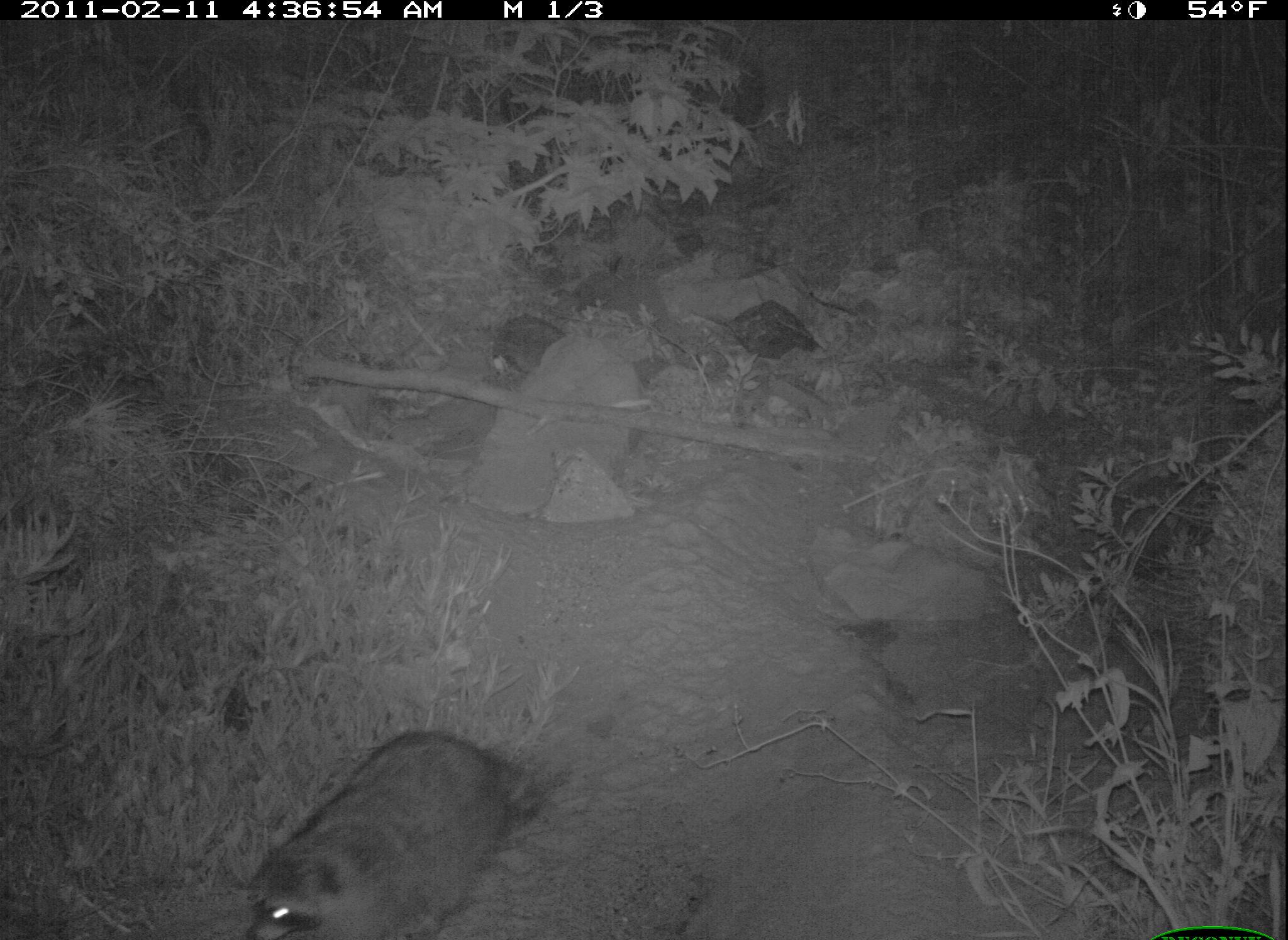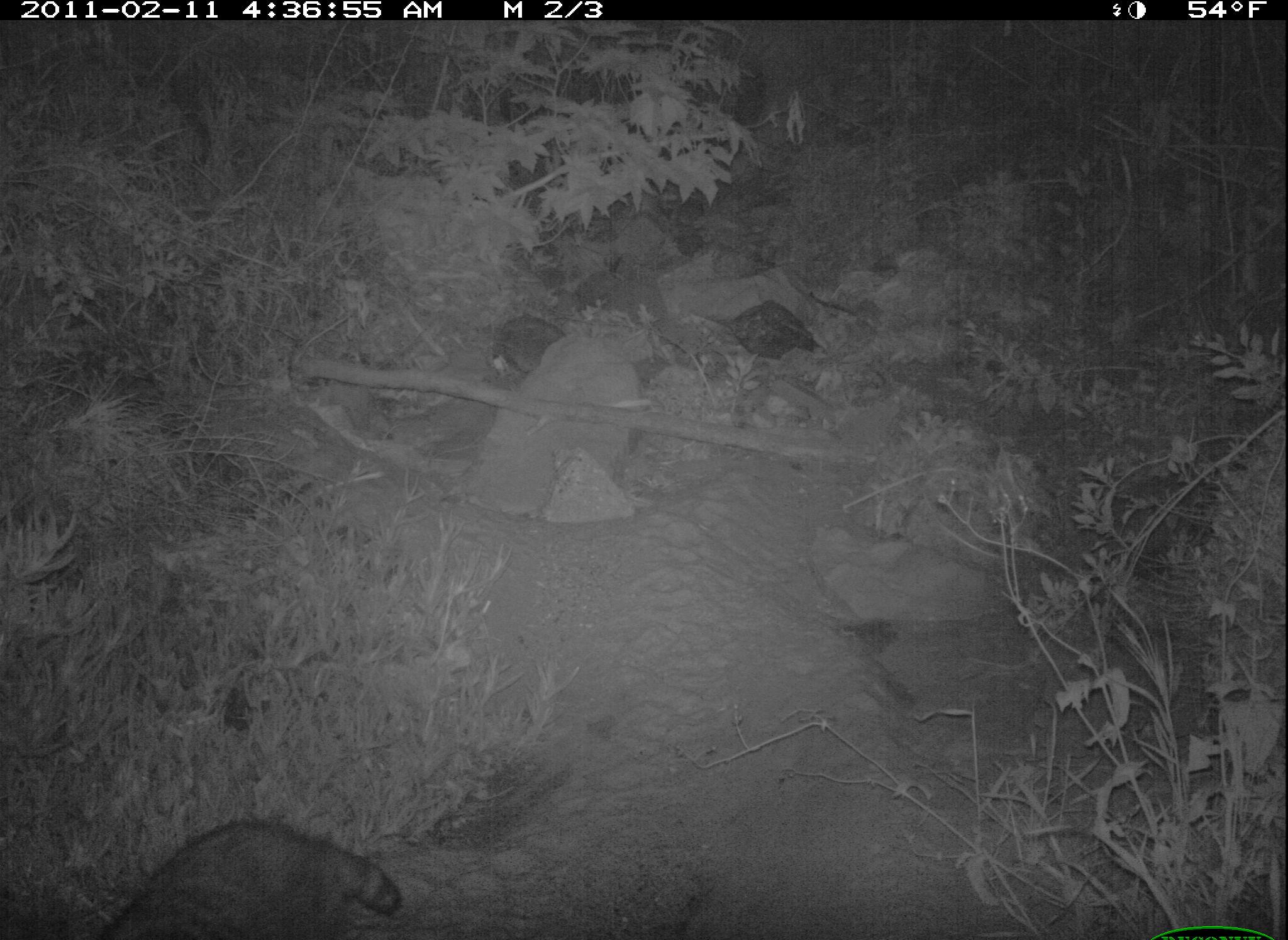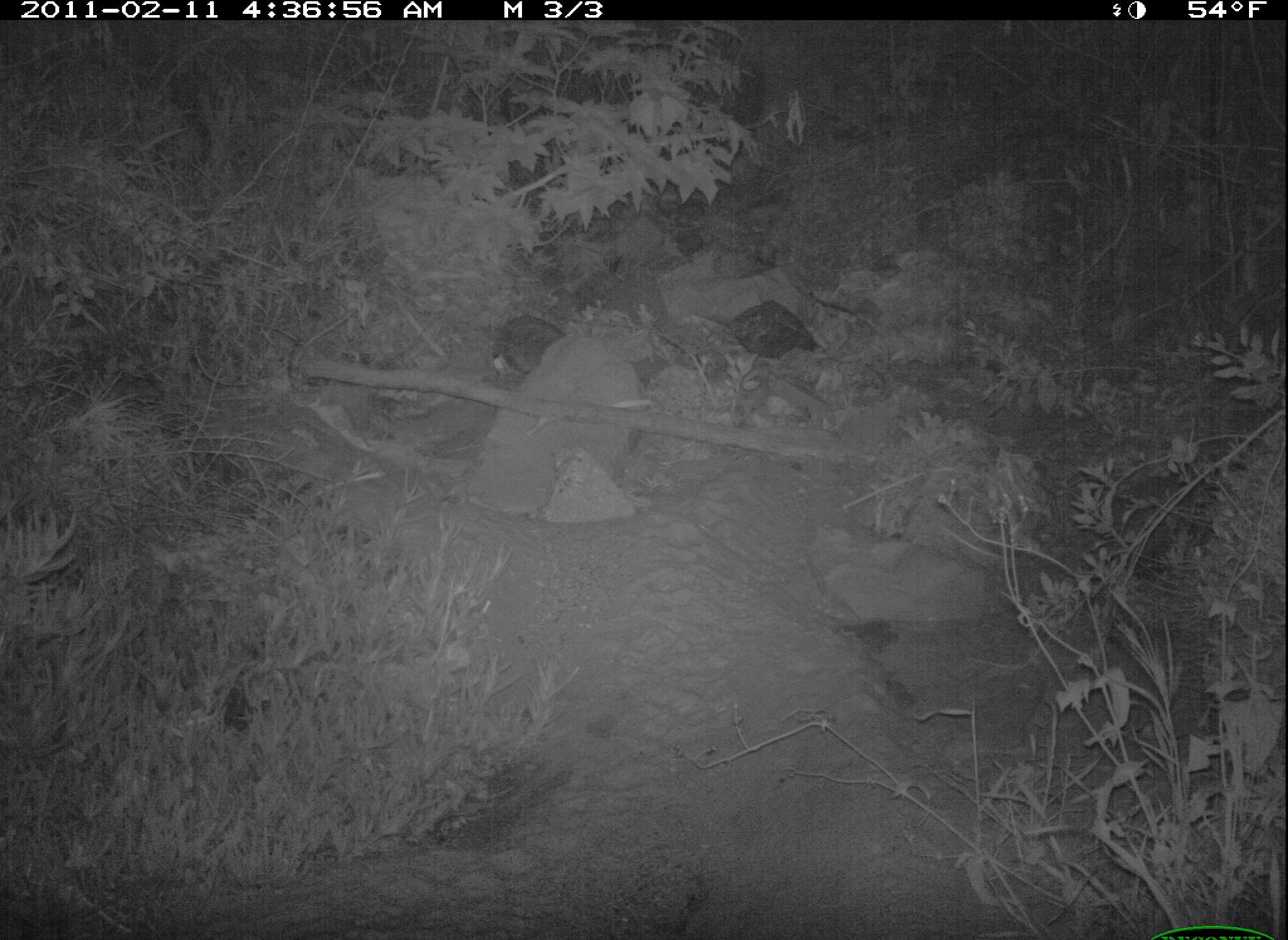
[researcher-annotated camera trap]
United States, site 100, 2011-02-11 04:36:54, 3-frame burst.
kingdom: Animalia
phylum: Chordata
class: Mammalia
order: Carnivora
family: Procyonidae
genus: Procyon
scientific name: Procyon lotor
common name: raccoon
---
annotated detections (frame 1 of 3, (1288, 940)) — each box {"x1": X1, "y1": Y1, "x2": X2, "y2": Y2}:
raccoon: {"x1": 221, "y1": 697, "x2": 554, "y2": 937}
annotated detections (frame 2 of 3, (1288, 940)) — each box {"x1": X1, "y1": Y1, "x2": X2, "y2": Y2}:
raccoon: {"x1": 82, "y1": 809, "x2": 436, "y2": 940}